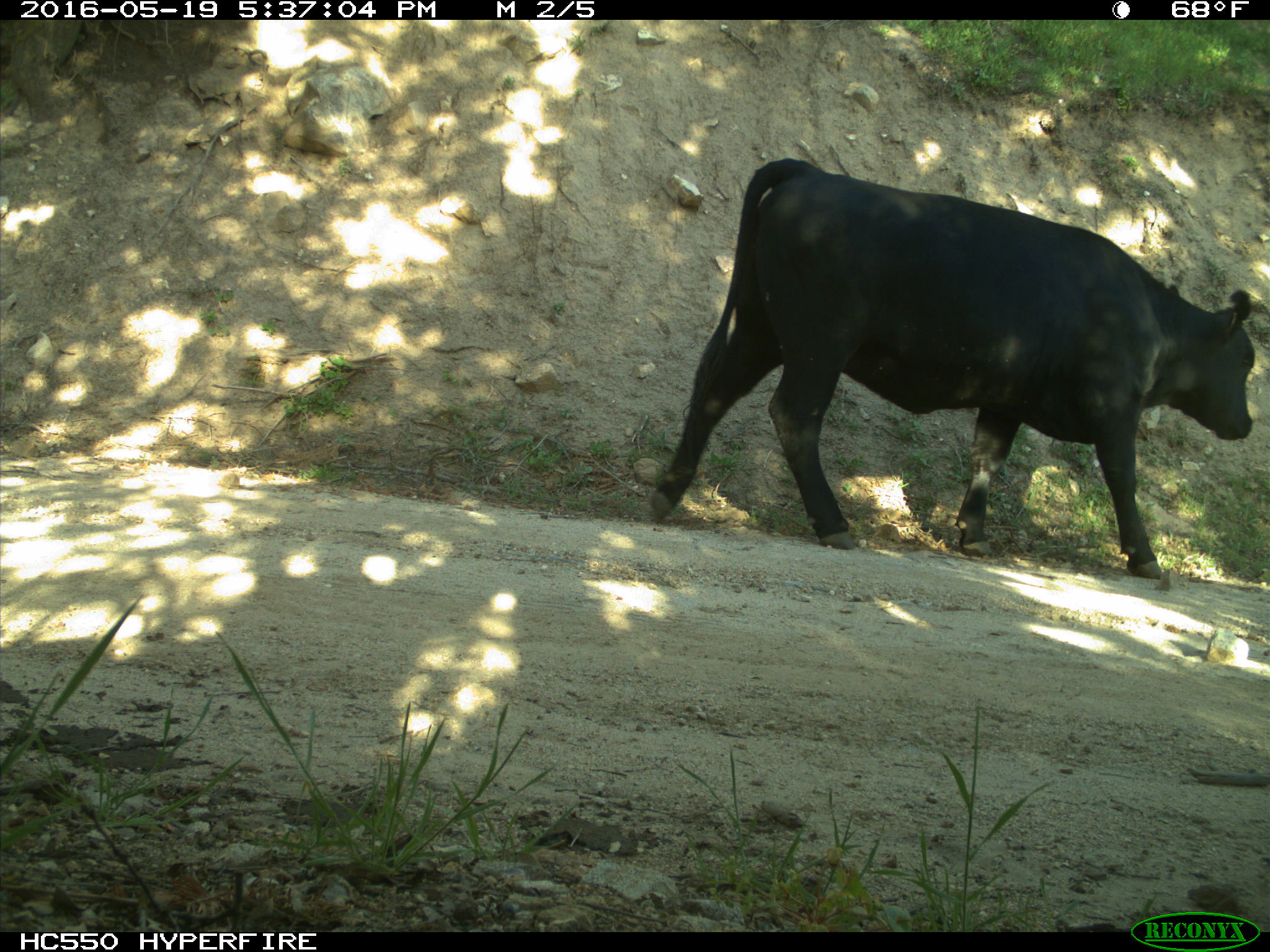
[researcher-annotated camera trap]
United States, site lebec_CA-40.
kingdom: Animalia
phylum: Chordata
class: Mammalia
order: Artiodactyla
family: Bovidae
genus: Bos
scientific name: Bos taurus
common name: domestic cow